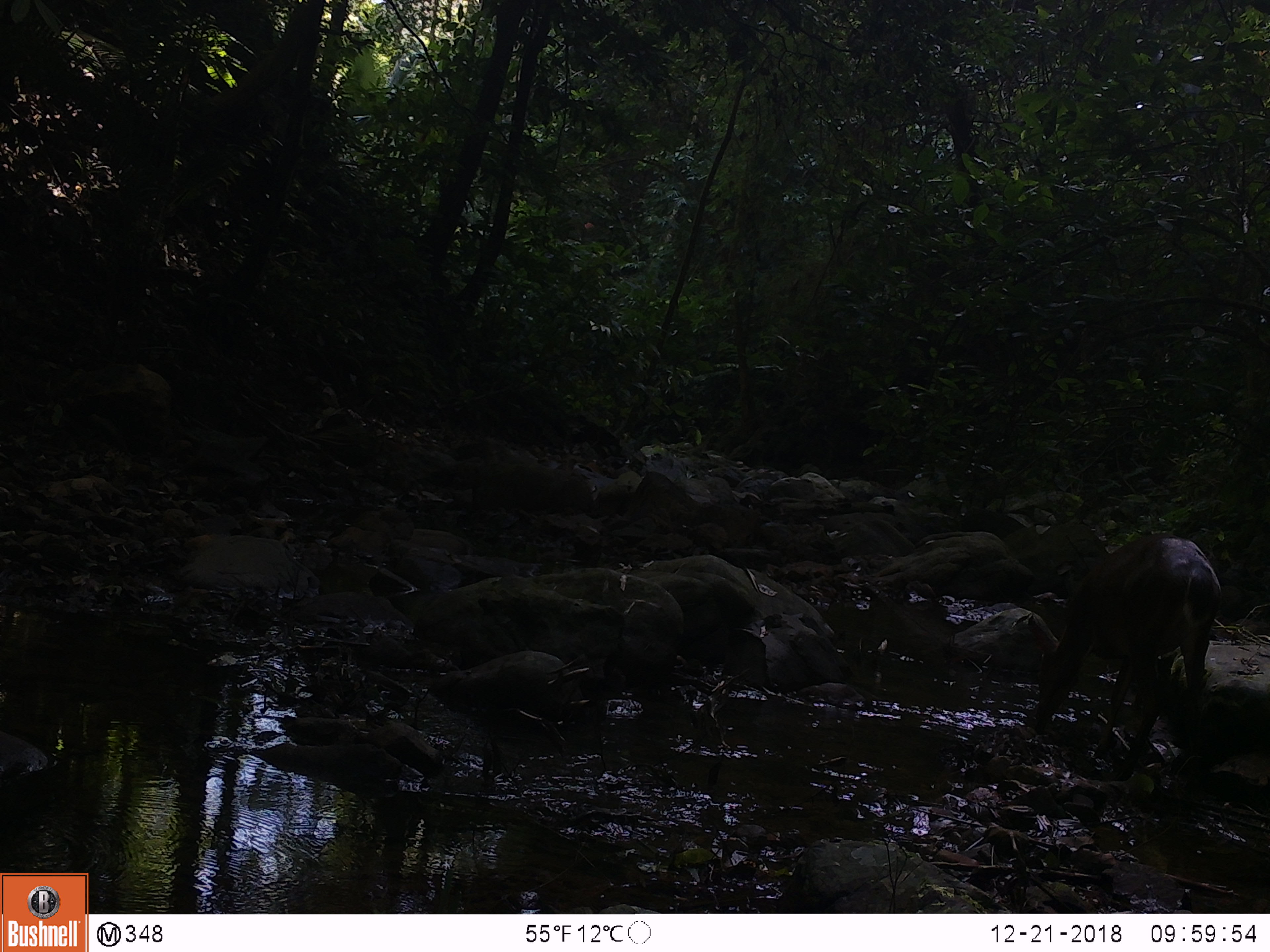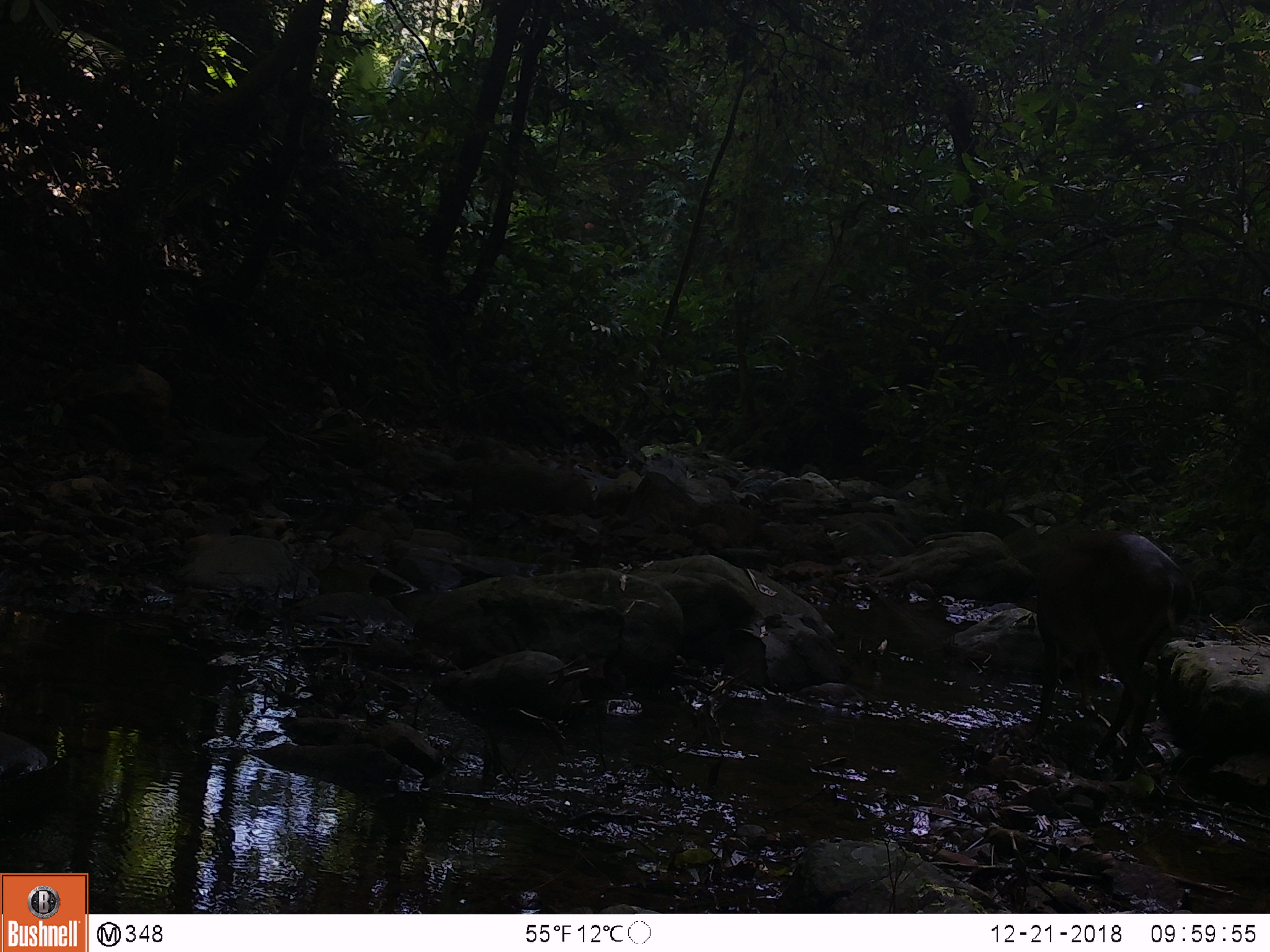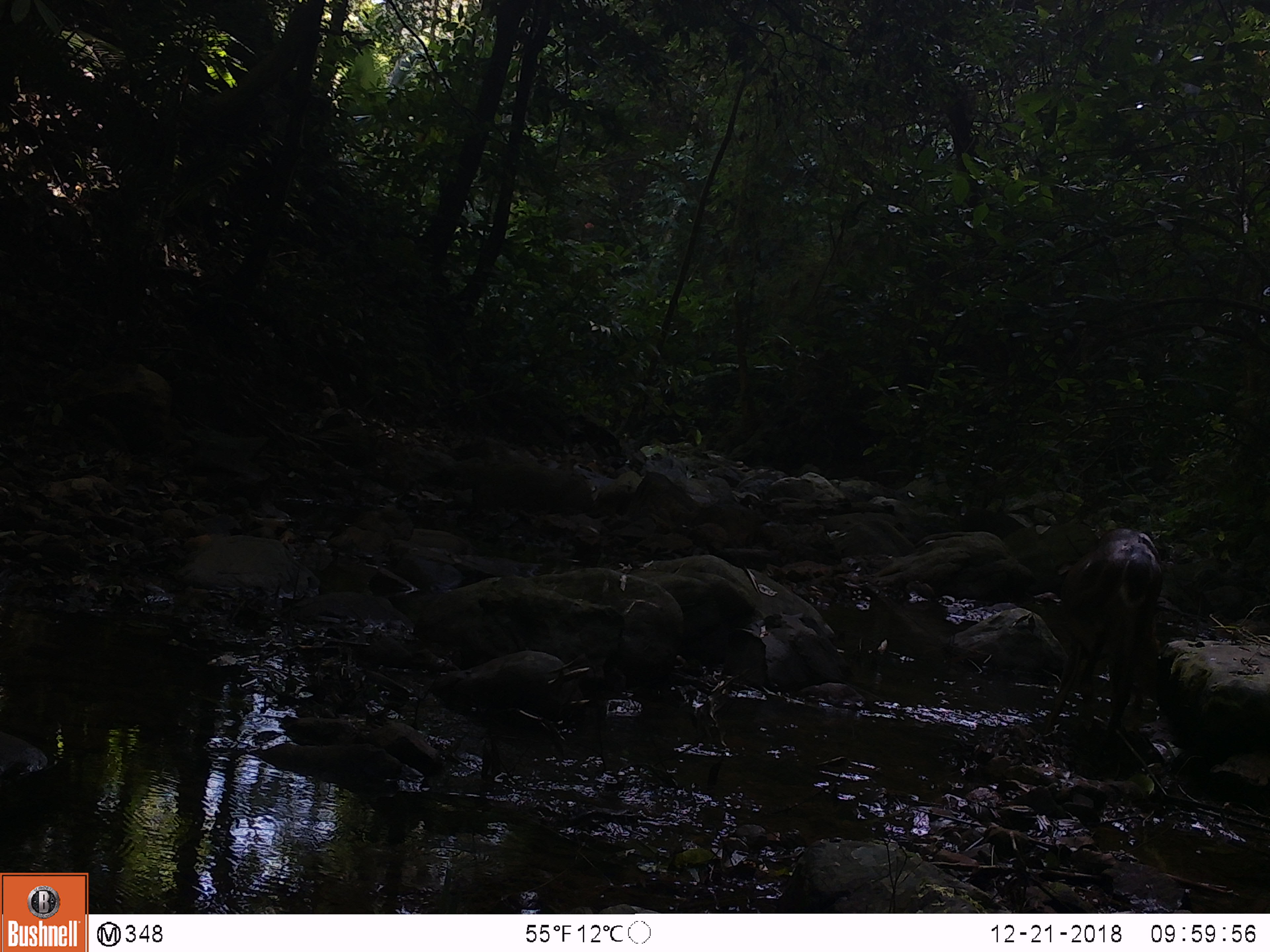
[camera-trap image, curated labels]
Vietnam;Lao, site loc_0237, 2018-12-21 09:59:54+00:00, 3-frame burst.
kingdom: Animalia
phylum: Chordata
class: Mammalia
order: Artiodactyla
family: Cervidae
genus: Muntiacus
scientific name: Muntiacus vuquangensis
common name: large-antlered muntjac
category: large antlered muntjac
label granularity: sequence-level